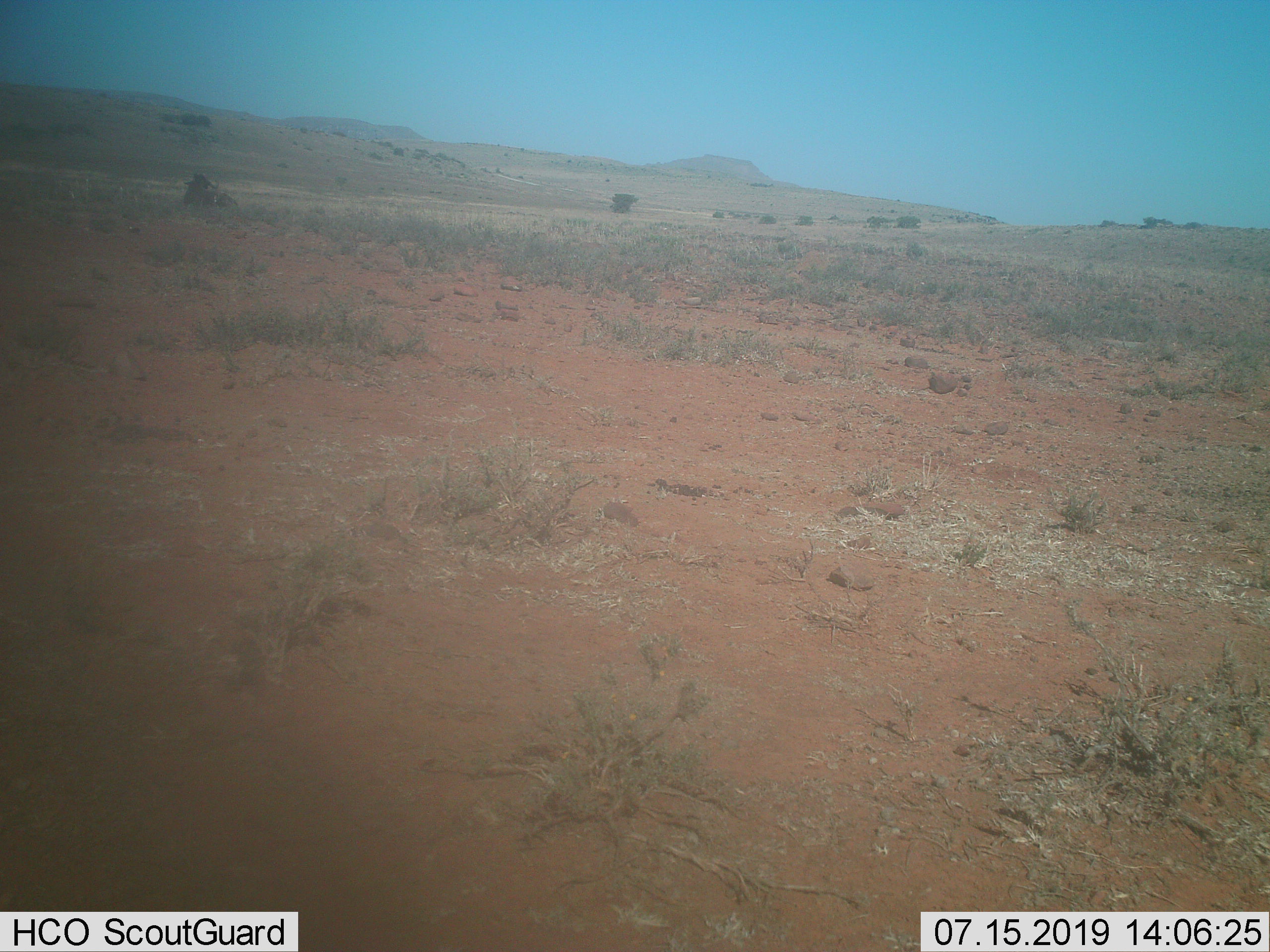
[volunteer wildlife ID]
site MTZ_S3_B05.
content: unidentified animal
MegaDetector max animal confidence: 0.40